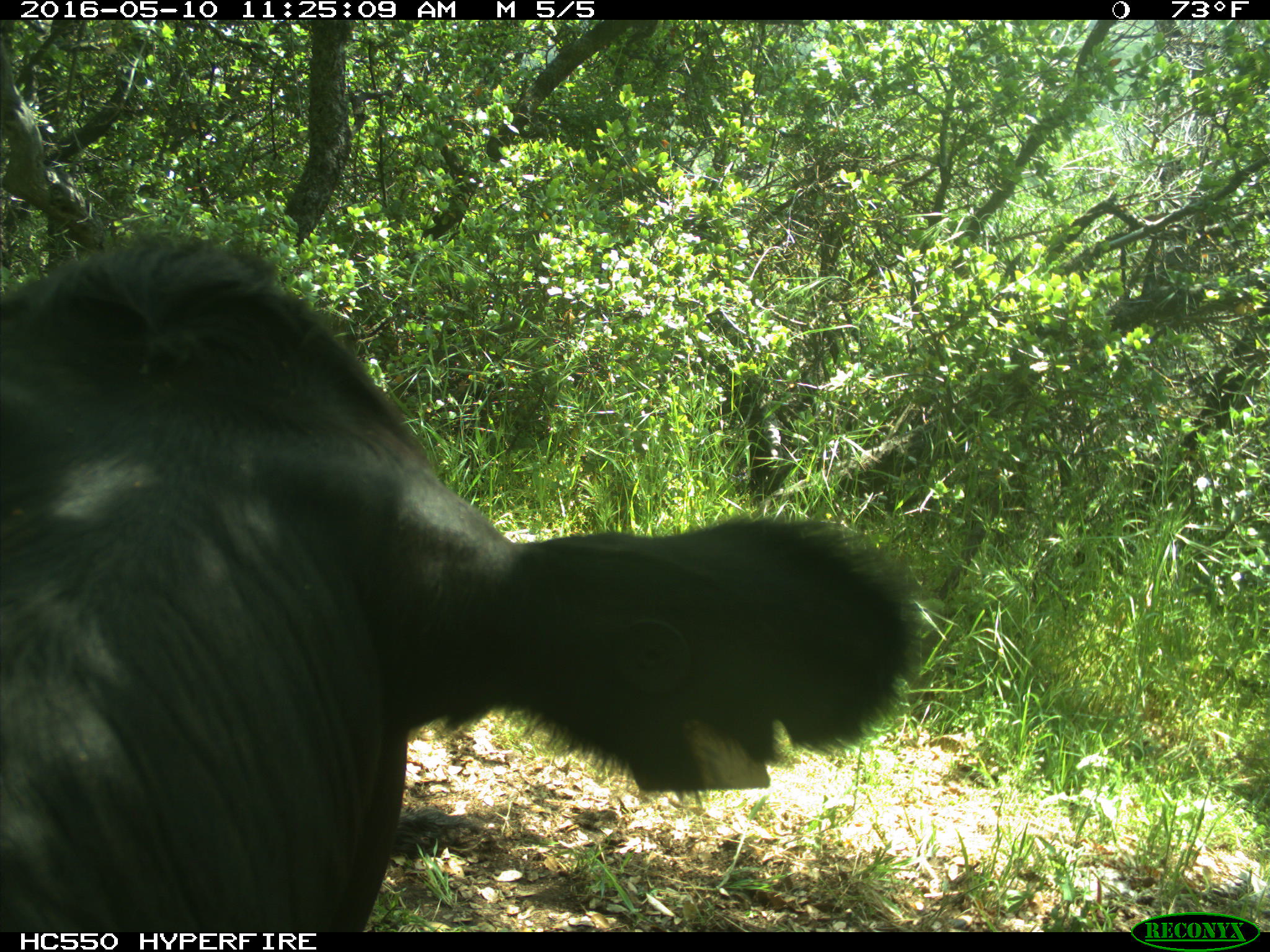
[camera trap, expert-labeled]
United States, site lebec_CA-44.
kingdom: Animalia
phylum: Chordata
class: Mammalia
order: Artiodactyla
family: Bovidae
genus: Bos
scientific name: Bos taurus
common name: domestic cow